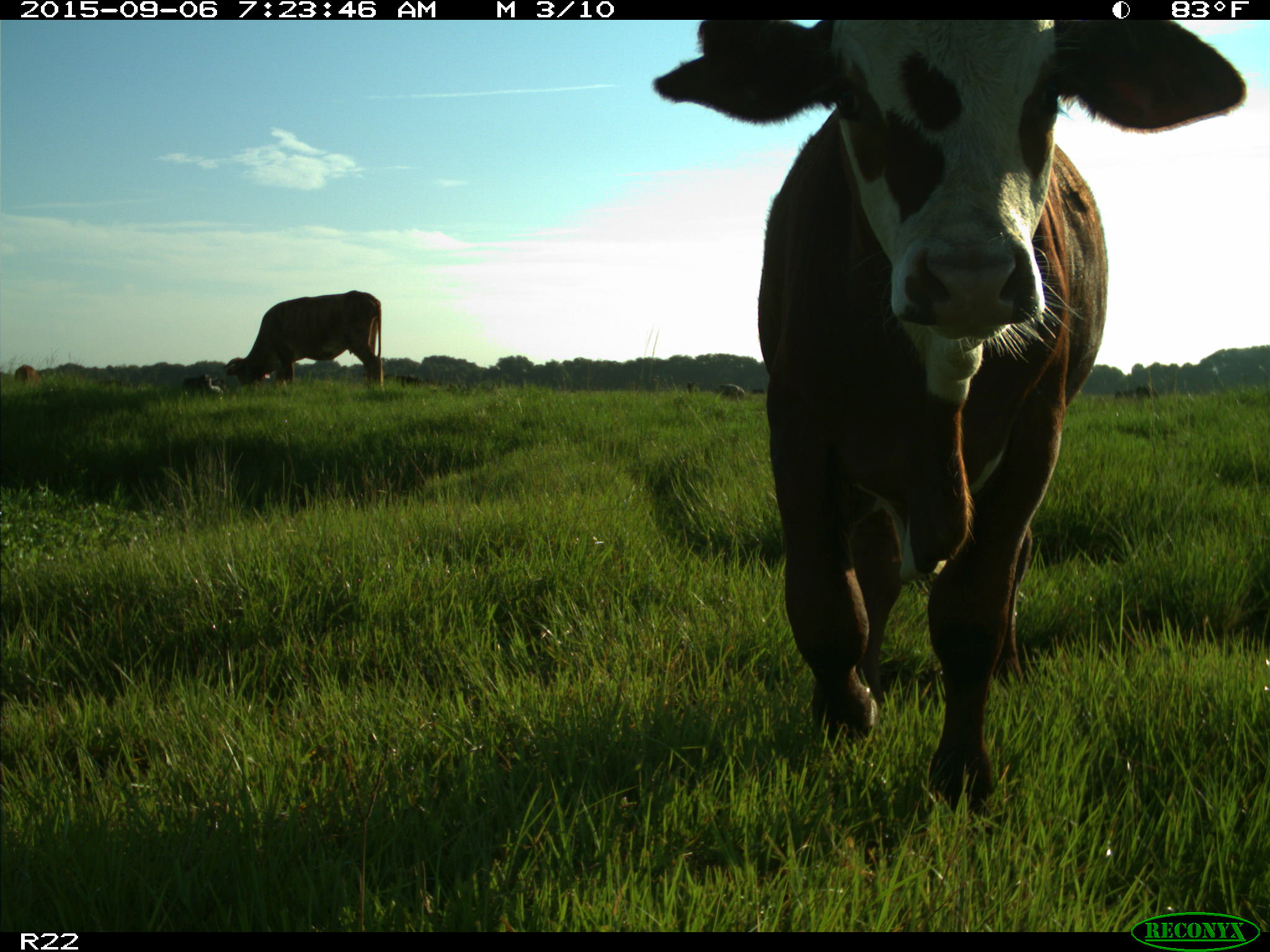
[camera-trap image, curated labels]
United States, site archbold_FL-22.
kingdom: Animalia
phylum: Chordata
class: Mammalia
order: Artiodactyla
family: Bovidae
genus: Bos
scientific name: Bos taurus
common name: domestic cow